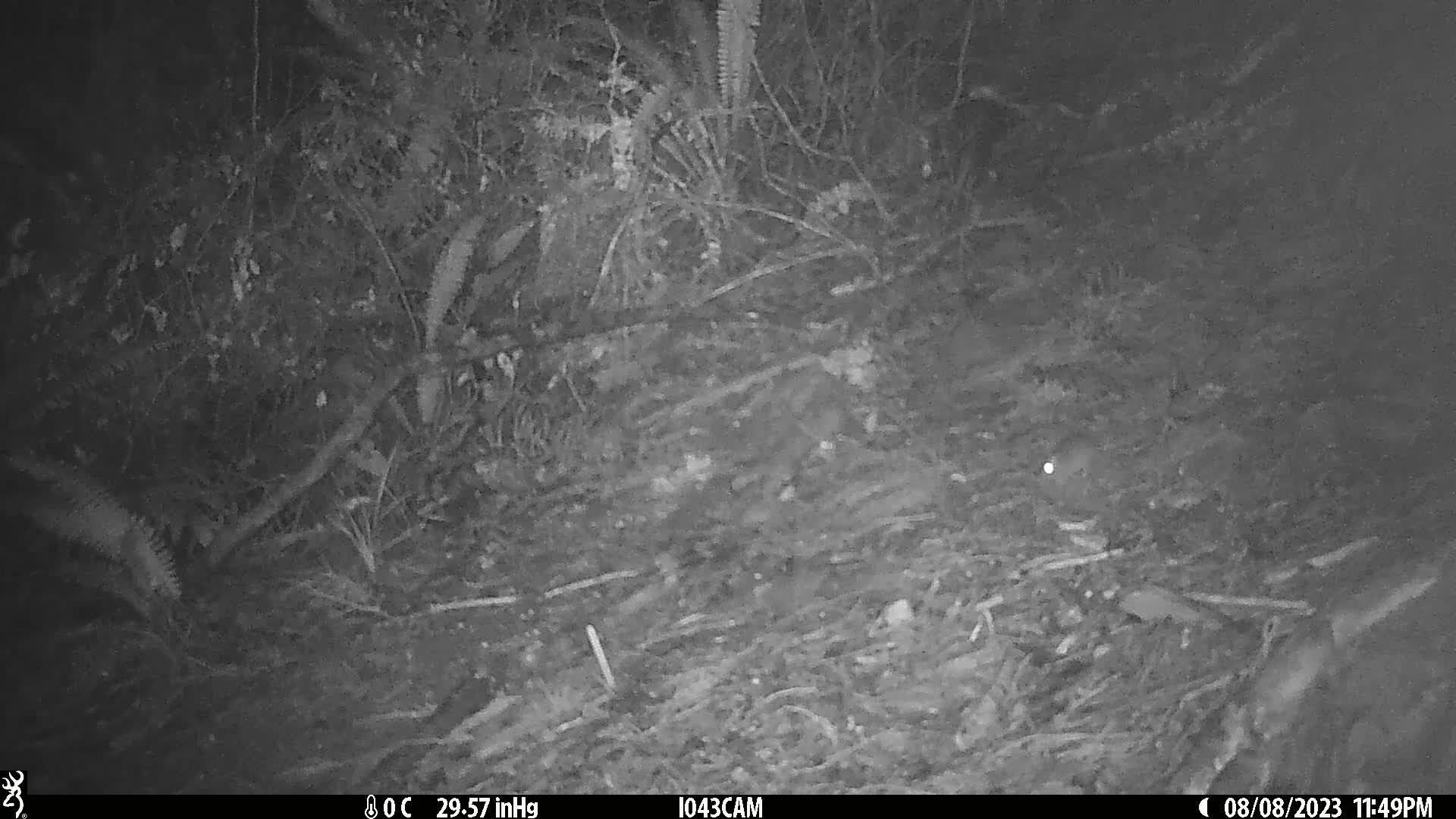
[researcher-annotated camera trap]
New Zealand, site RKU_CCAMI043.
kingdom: Animalia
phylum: Chordata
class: Mammalia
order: Rodentia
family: Muridae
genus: Rattus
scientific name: Rattus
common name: rat